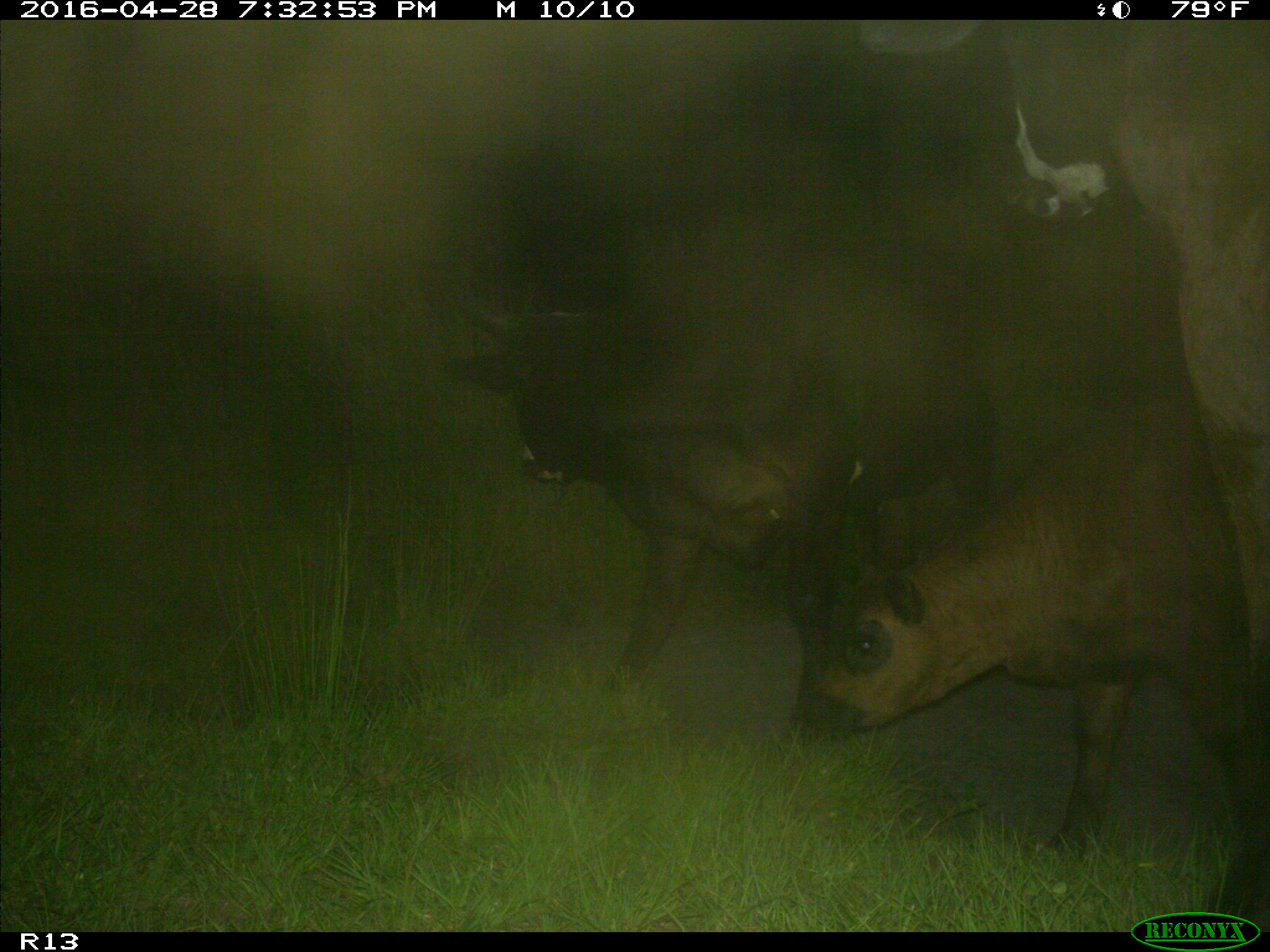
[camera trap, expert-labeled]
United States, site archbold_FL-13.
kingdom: Animalia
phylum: Chordata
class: Mammalia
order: Artiodactyla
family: Bovidae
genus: Bos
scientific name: Bos taurus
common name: domestic cow